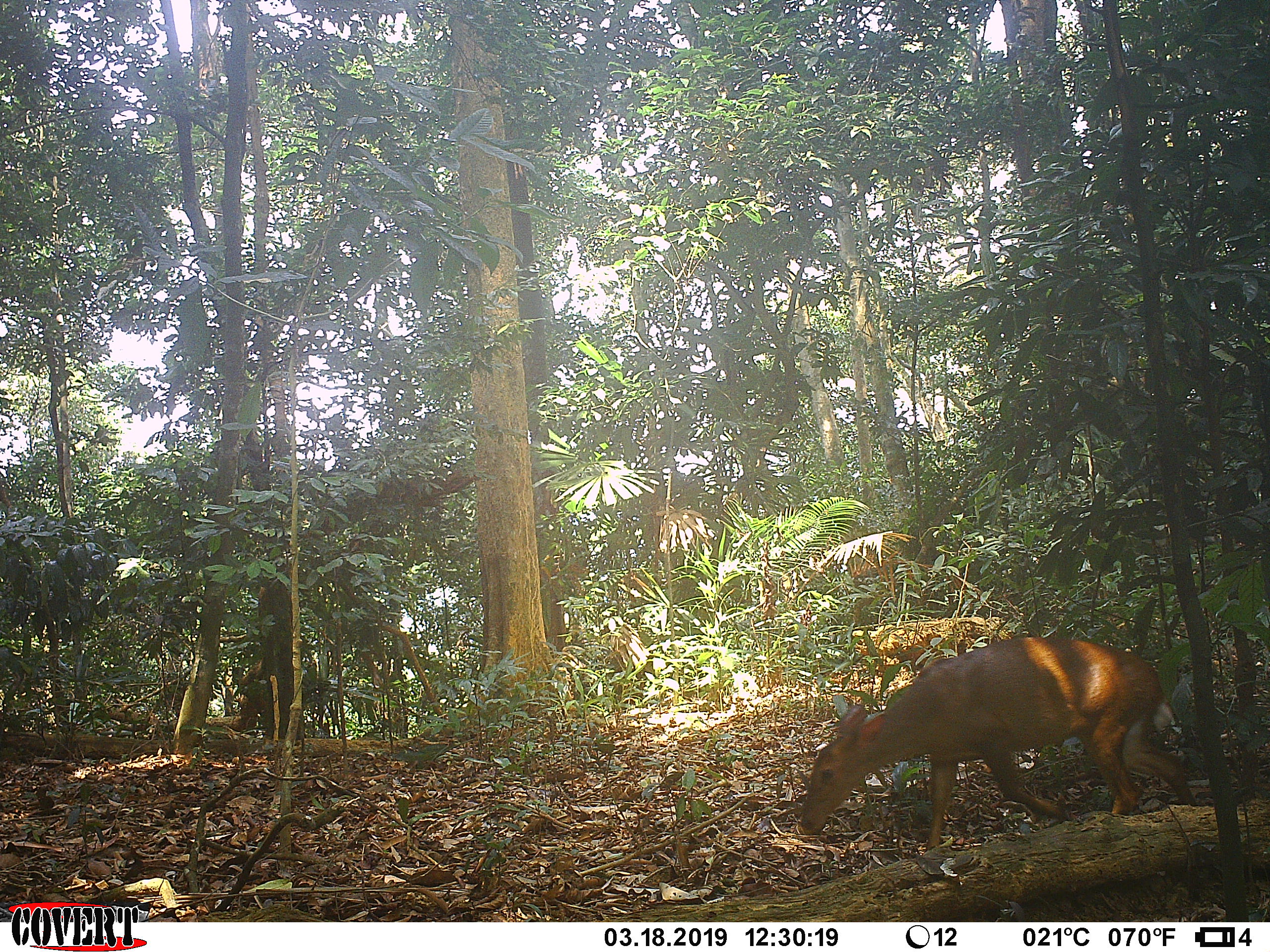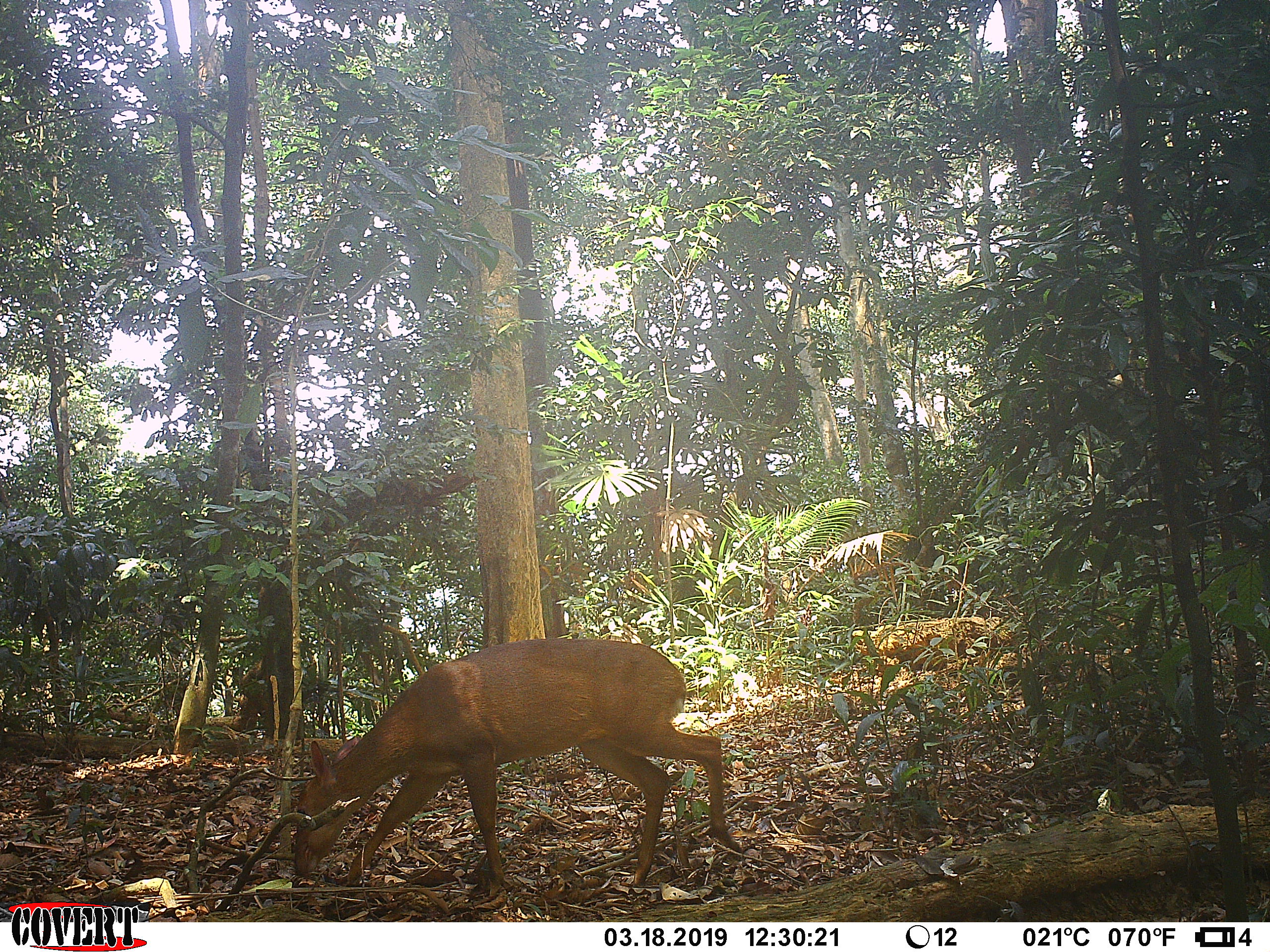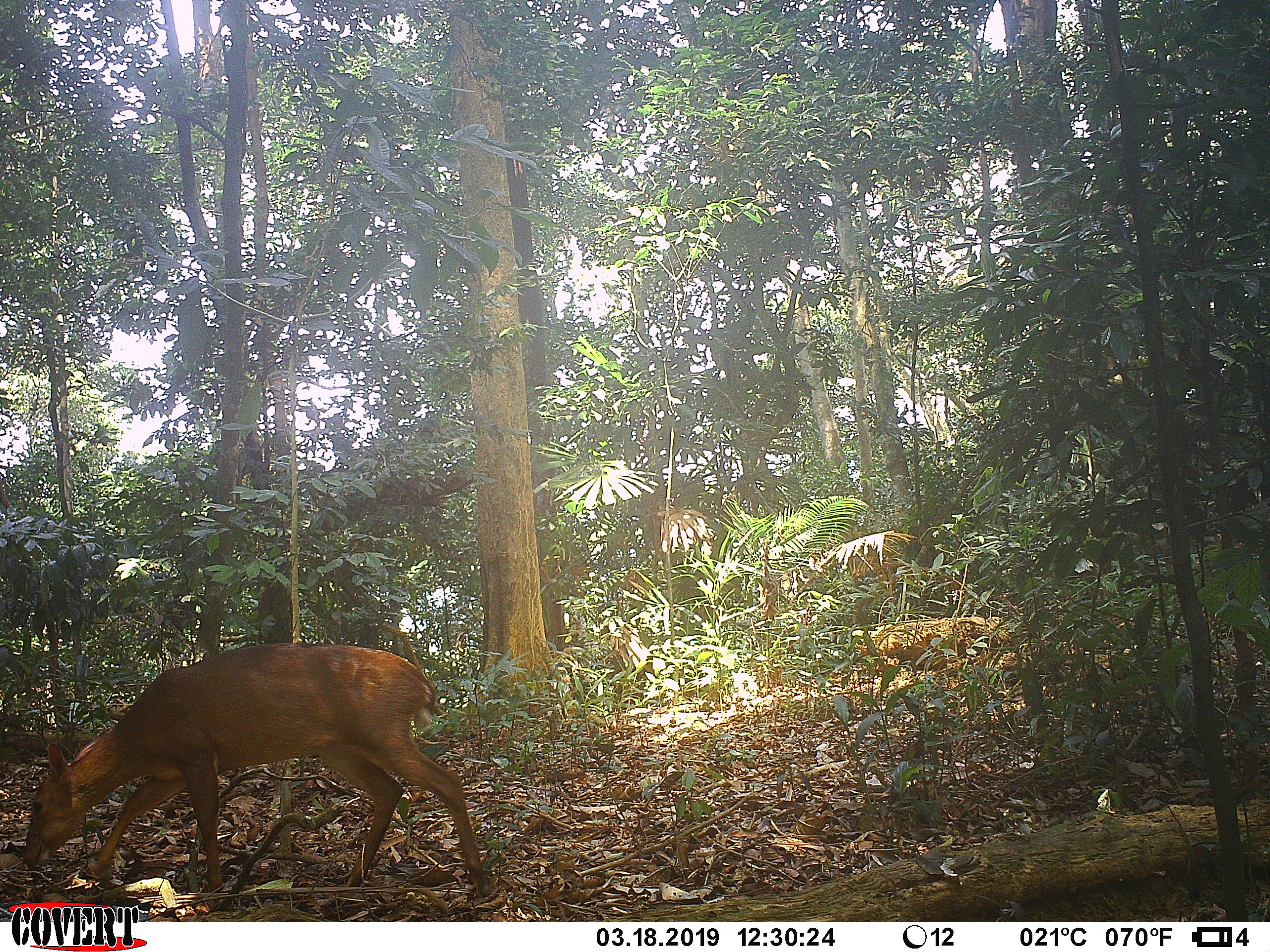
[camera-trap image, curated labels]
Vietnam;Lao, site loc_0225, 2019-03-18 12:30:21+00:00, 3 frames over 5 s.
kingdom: Animalia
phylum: Chordata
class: Mammalia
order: Artiodactyla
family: Cervidae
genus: Muntiacus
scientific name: Muntiacus vuquangensis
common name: large-antlered muntjac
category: large antlered muntjac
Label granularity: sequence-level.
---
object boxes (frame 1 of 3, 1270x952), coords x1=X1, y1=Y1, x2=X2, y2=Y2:
large antlered muntjac: x1=800, y1=635, x2=1196, y2=853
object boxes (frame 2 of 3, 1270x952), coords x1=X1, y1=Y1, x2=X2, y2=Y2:
large antlered muntjac: x1=293, y1=636, x2=740, y2=890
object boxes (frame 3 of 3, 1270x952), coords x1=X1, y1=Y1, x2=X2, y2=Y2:
large antlered muntjac: x1=20, y1=641, x2=491, y2=898